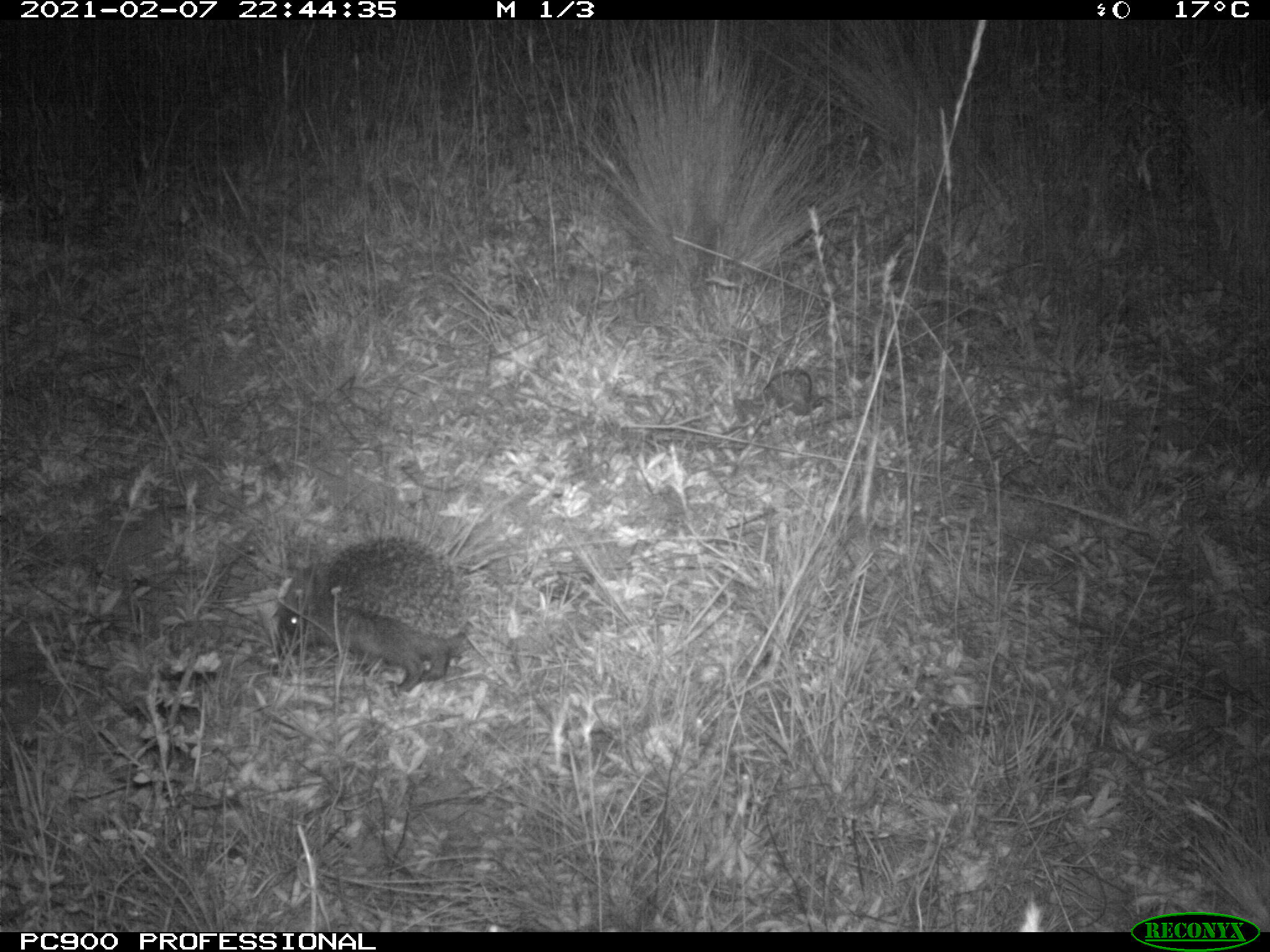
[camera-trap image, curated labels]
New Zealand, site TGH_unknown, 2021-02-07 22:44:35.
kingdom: Animalia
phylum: Chordata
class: Mammalia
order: Eulipotyphla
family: Erinaceidae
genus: Erinaceus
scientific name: Erinaceus europaeus europaeus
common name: european hedgehog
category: hedgehog